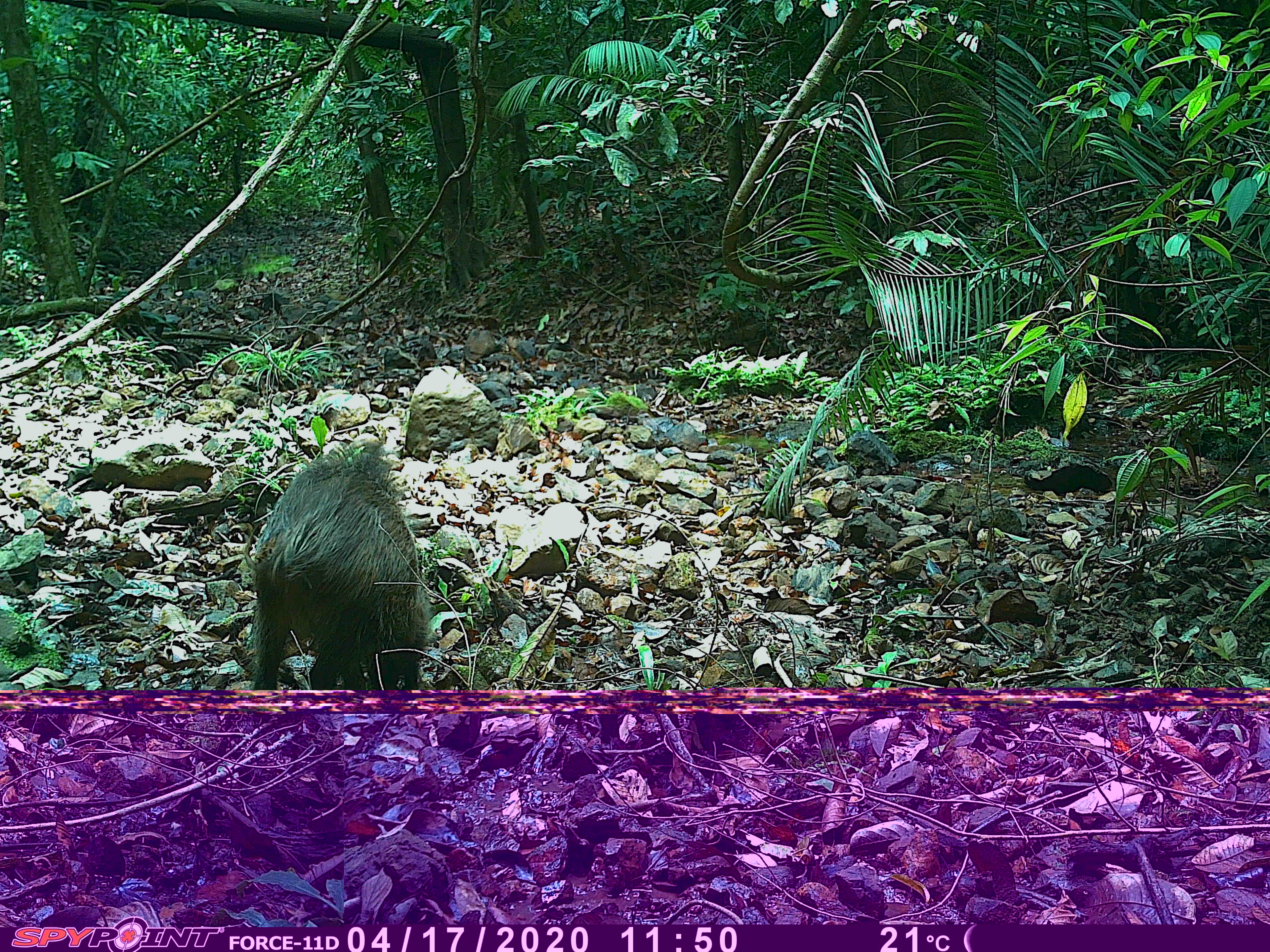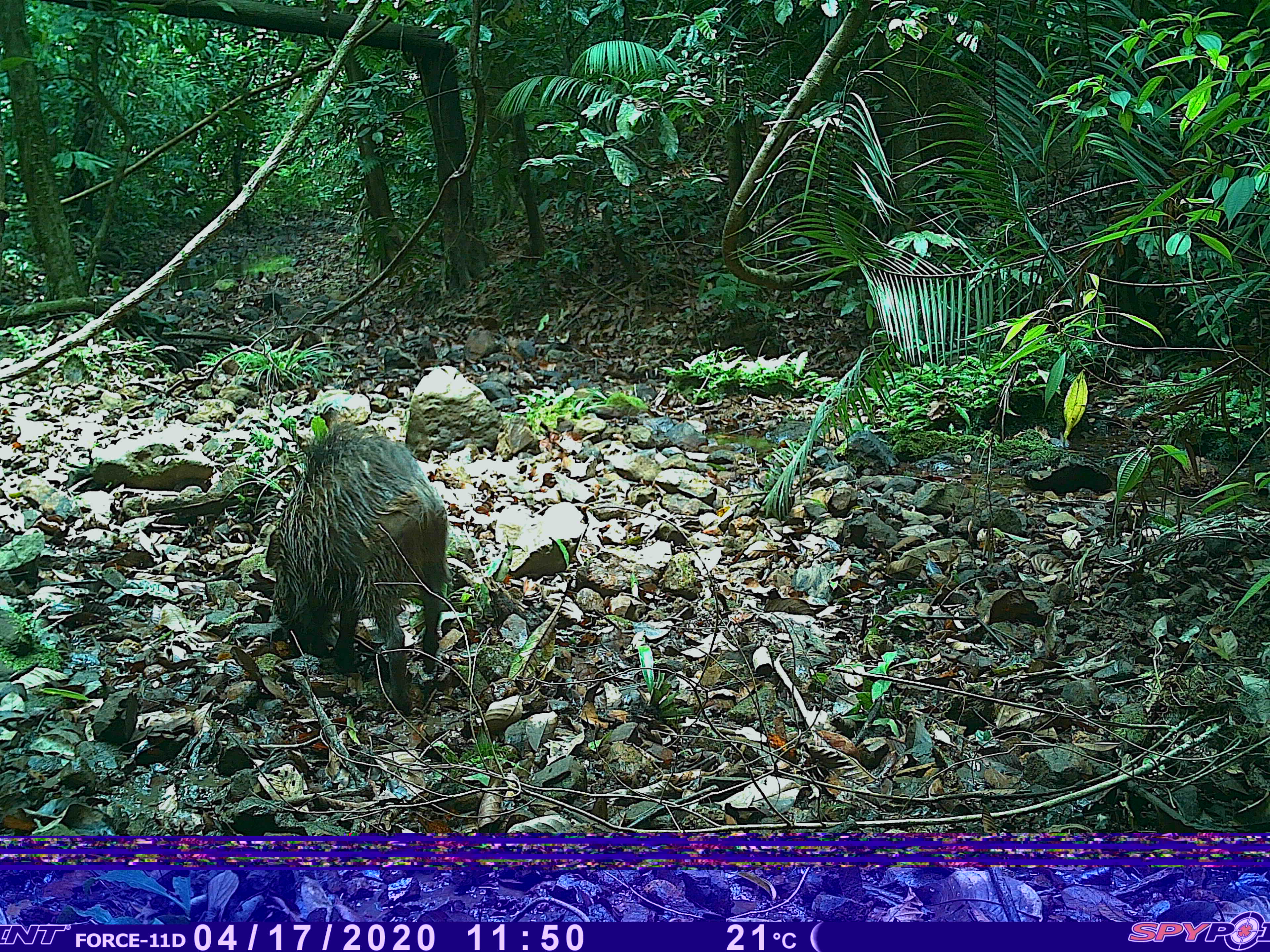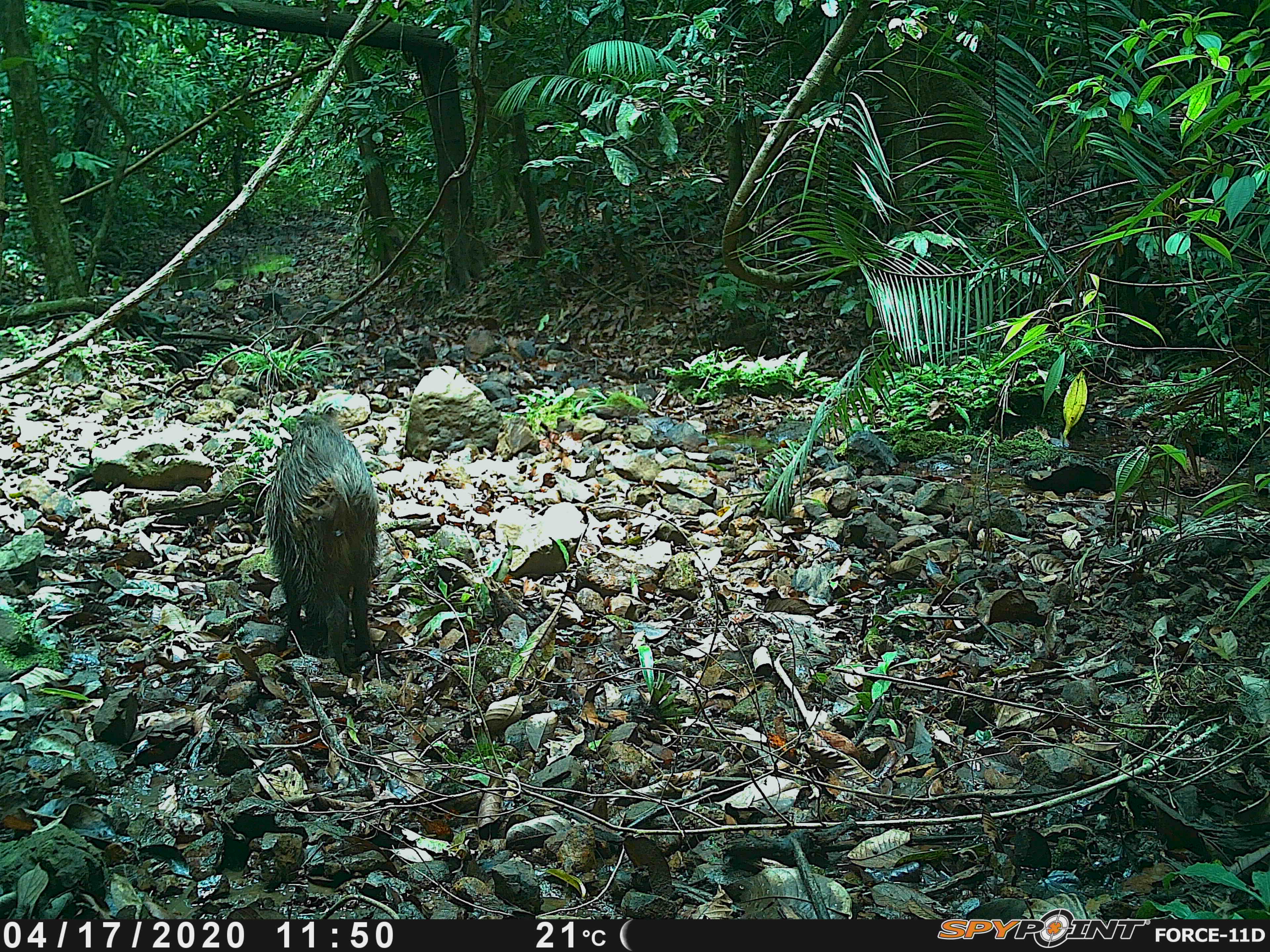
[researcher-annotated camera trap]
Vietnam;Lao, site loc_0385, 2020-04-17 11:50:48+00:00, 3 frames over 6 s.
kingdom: Animalia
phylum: Chordata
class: Mammalia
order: Artiodactyla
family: Suidae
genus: Sus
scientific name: Sus scrofa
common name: eurasian wild pig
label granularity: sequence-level